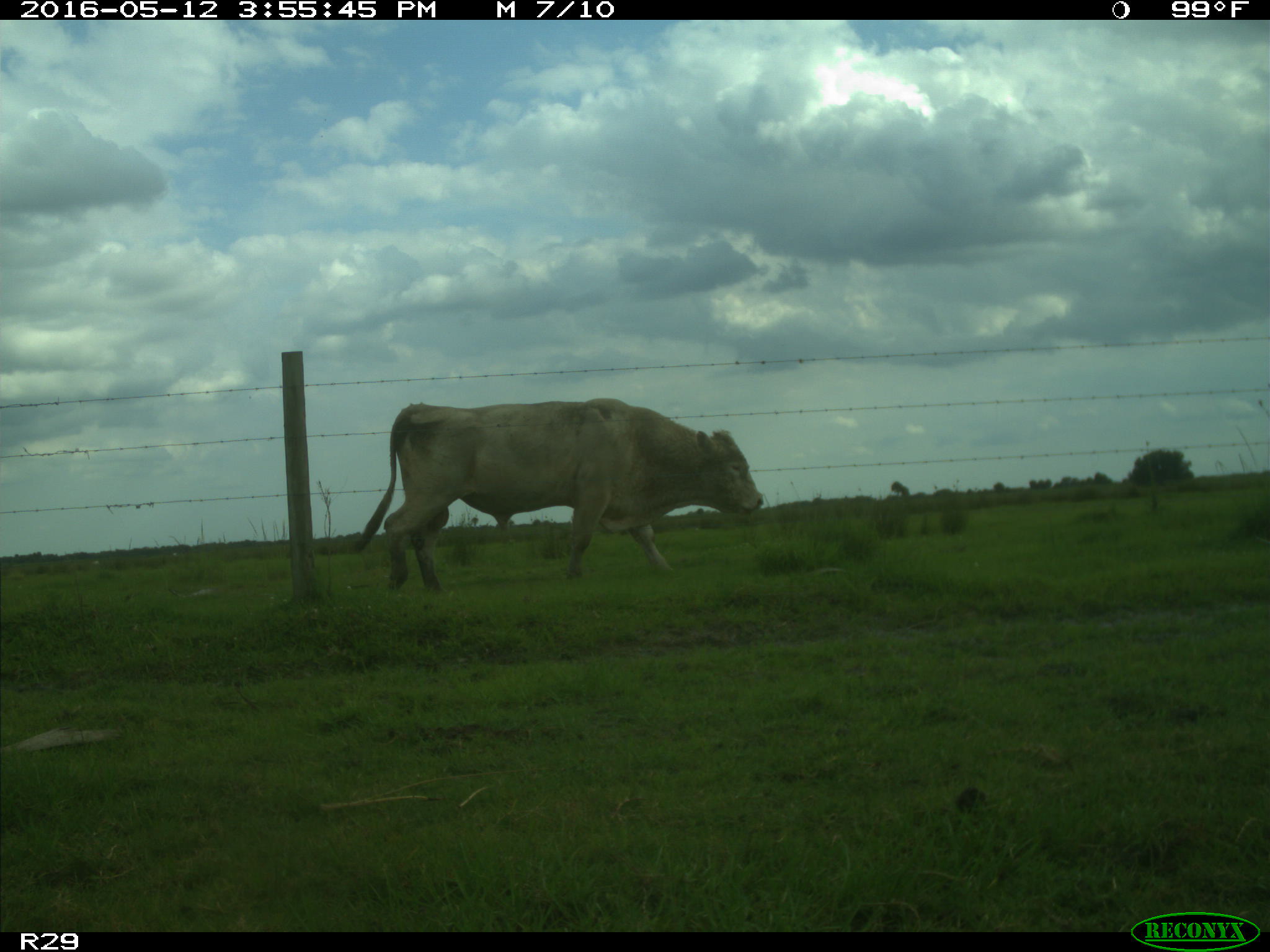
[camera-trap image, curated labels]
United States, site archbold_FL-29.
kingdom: Animalia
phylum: Chordata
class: Mammalia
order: Artiodactyla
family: Bovidae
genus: Bos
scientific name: Bos taurus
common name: domestic cow